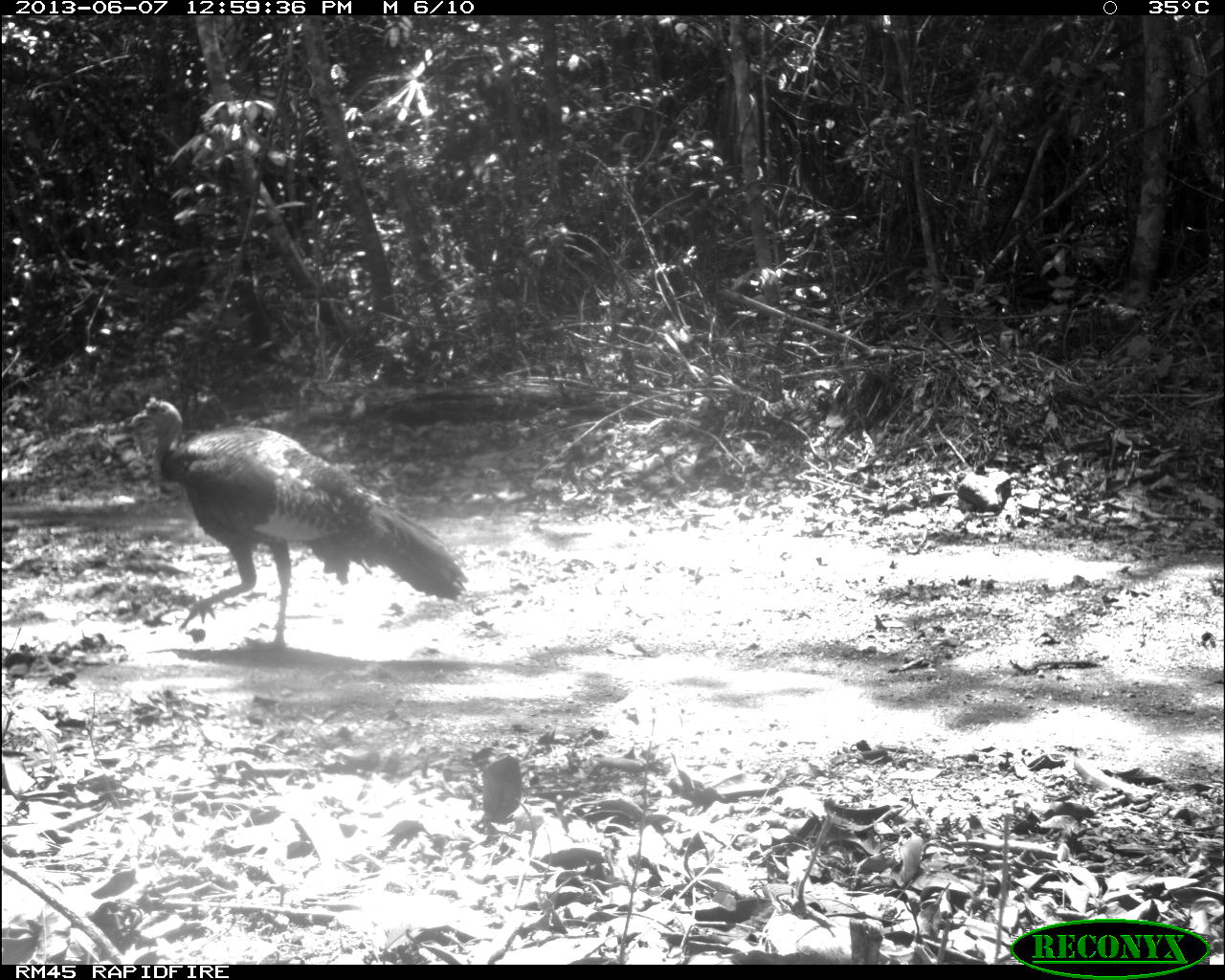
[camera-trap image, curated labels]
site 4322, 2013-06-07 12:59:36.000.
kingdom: Animalia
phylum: Chordata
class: Aves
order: Galliformes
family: Phasianidae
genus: Meleagris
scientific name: Meleagris ocellata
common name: ocellated turkey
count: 1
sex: male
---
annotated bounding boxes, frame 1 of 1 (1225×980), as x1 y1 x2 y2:
meleagris ocellata: 129 396 466 651